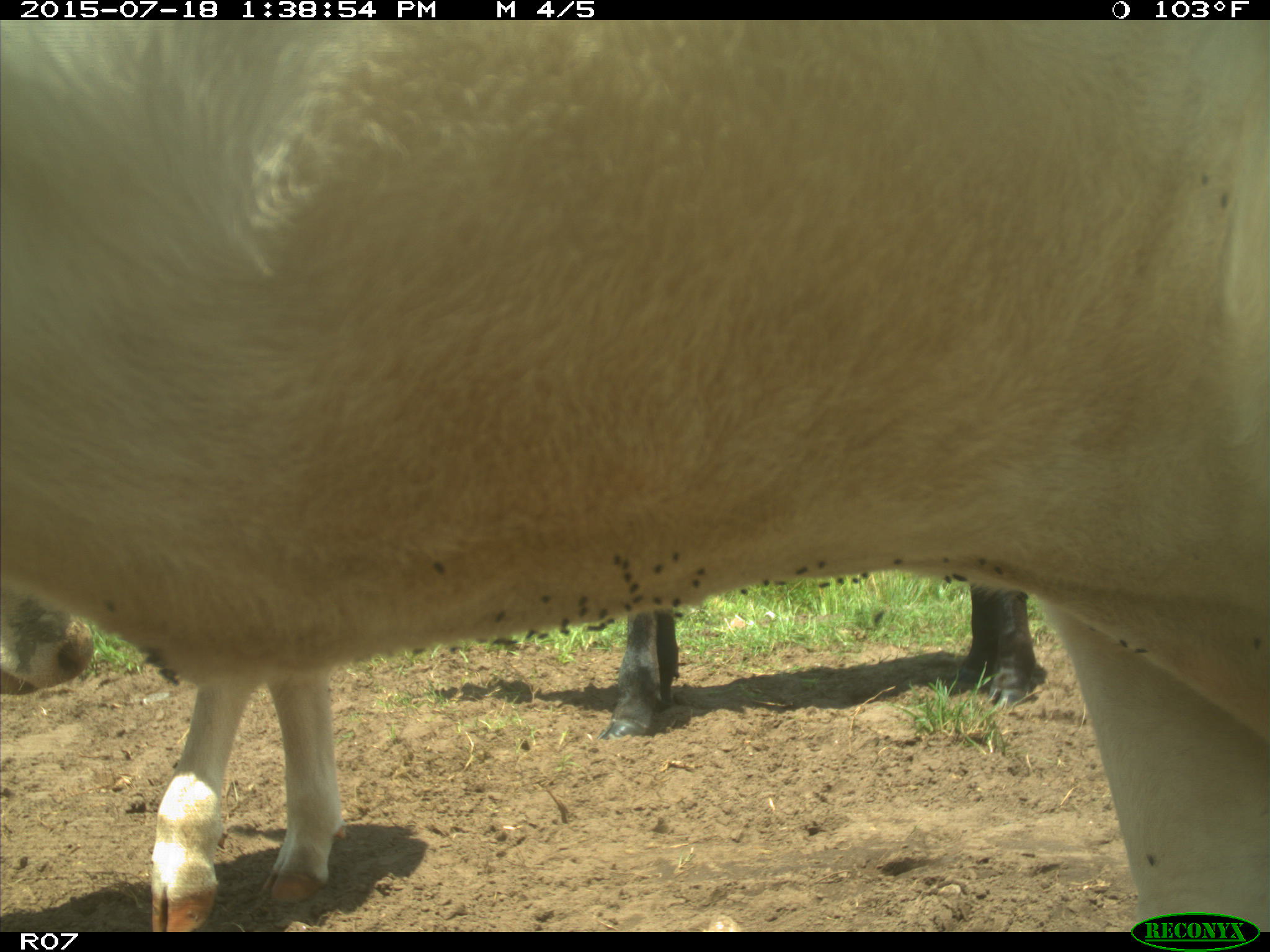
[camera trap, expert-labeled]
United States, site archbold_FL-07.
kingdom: Animalia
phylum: Chordata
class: Mammalia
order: Artiodactyla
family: Bovidae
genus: Bos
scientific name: Bos taurus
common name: domestic cow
Bos taurus (domestic cow).